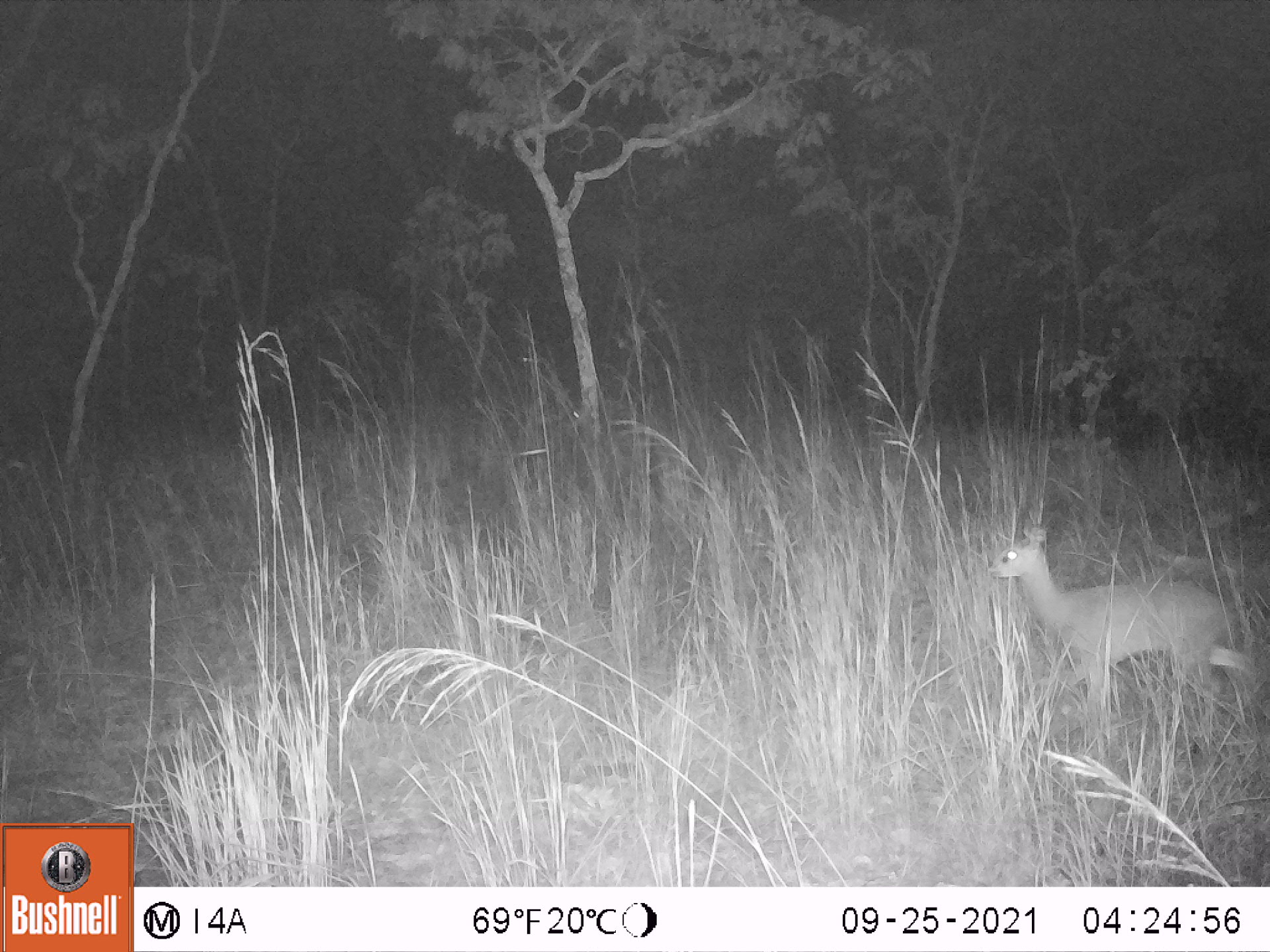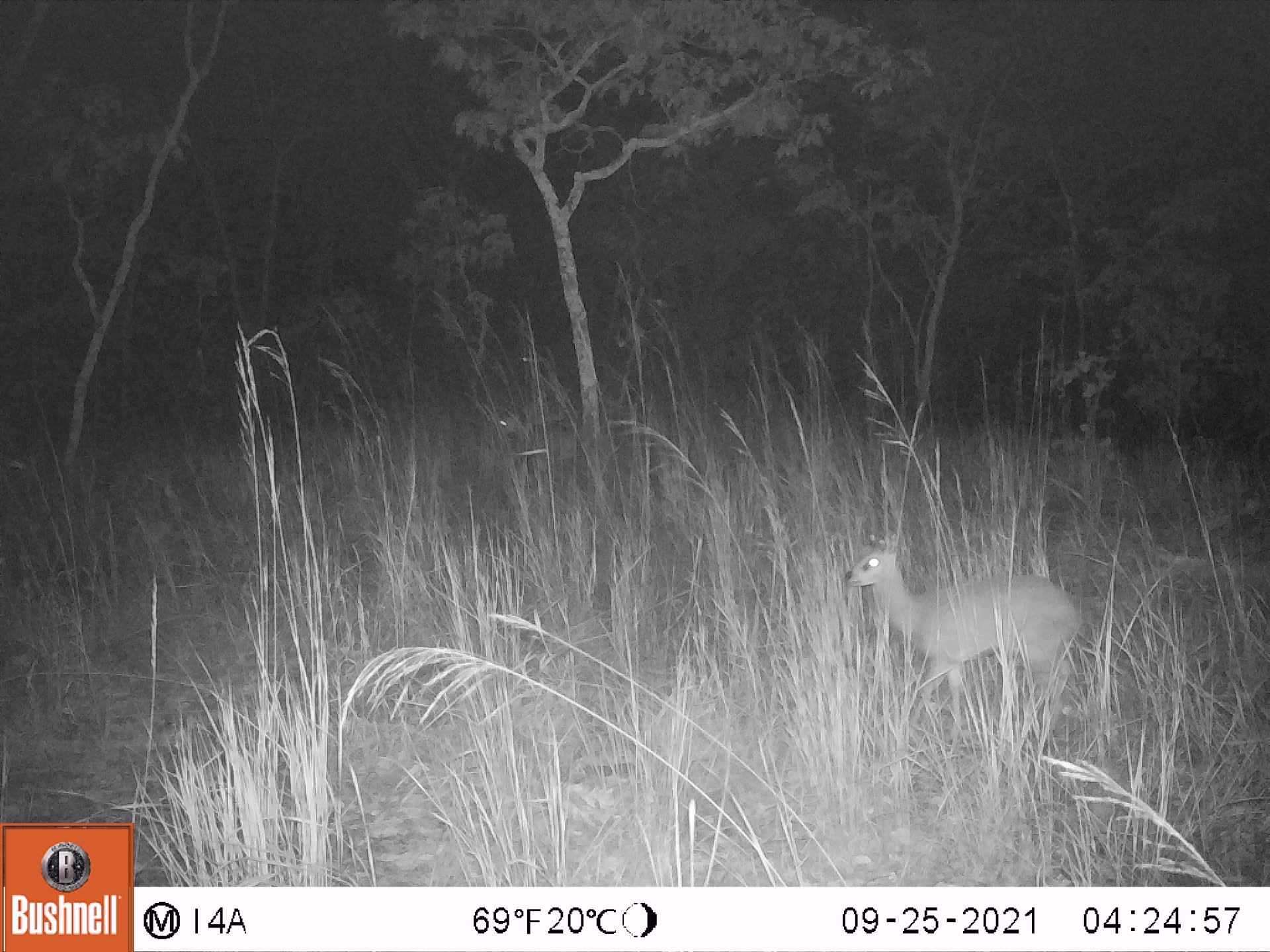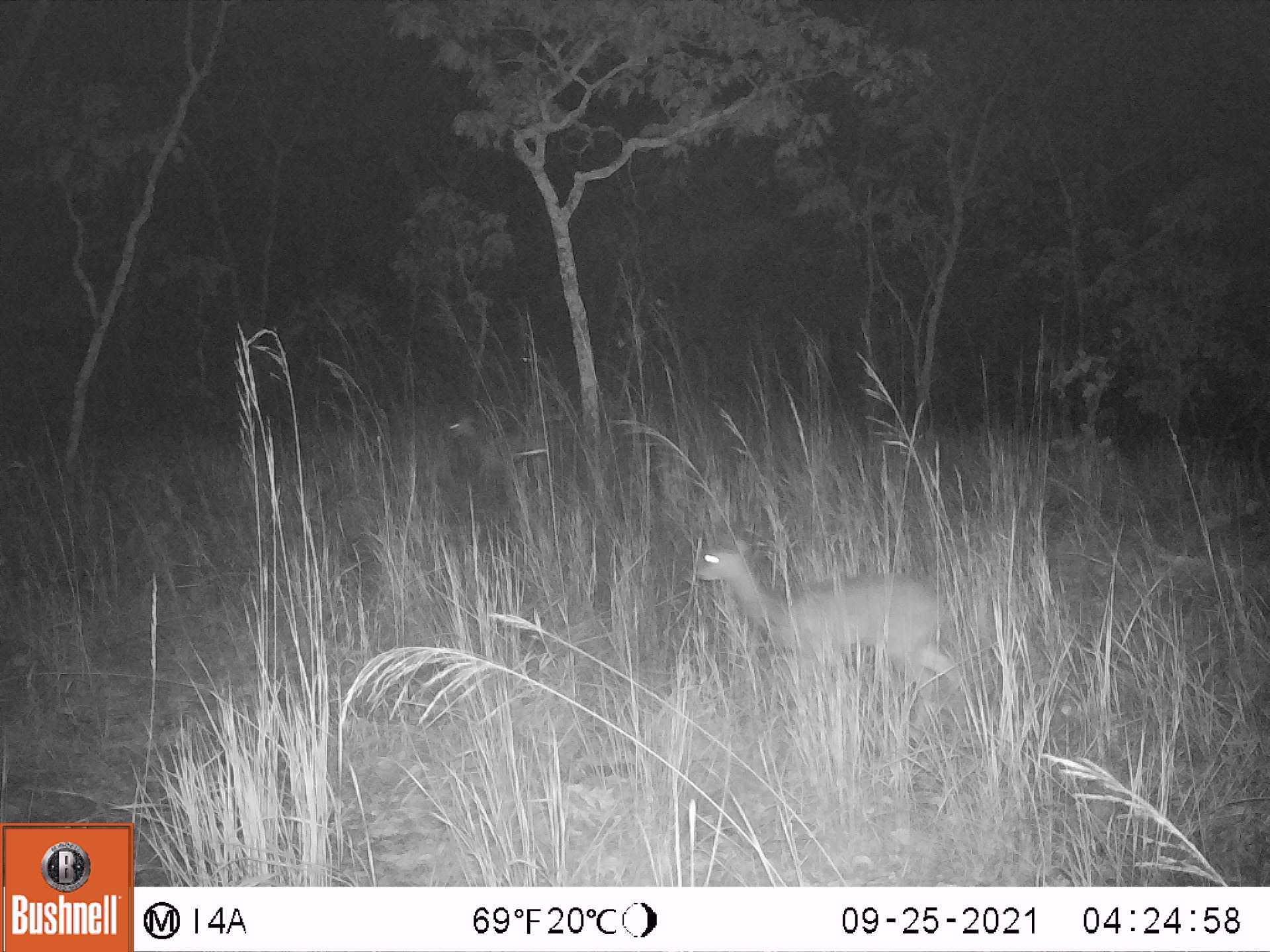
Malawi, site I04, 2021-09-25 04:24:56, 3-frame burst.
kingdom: Animalia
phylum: Chordata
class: Mammalia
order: Artiodactyla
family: Bovidae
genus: Oreotragus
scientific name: Oreotragus oreotragus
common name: klipspringer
Klipspringer (Oreotragus oreotragus), count 1.